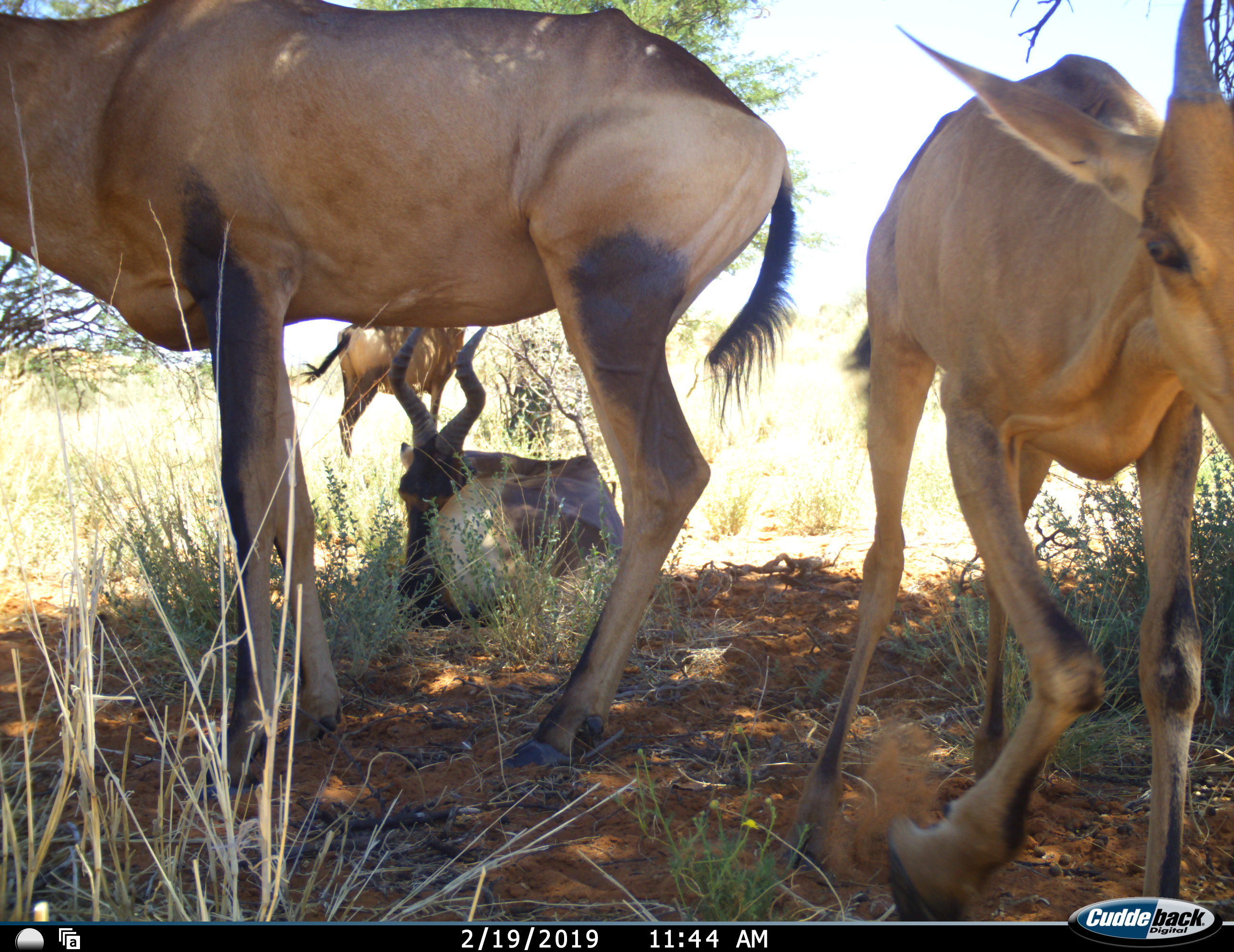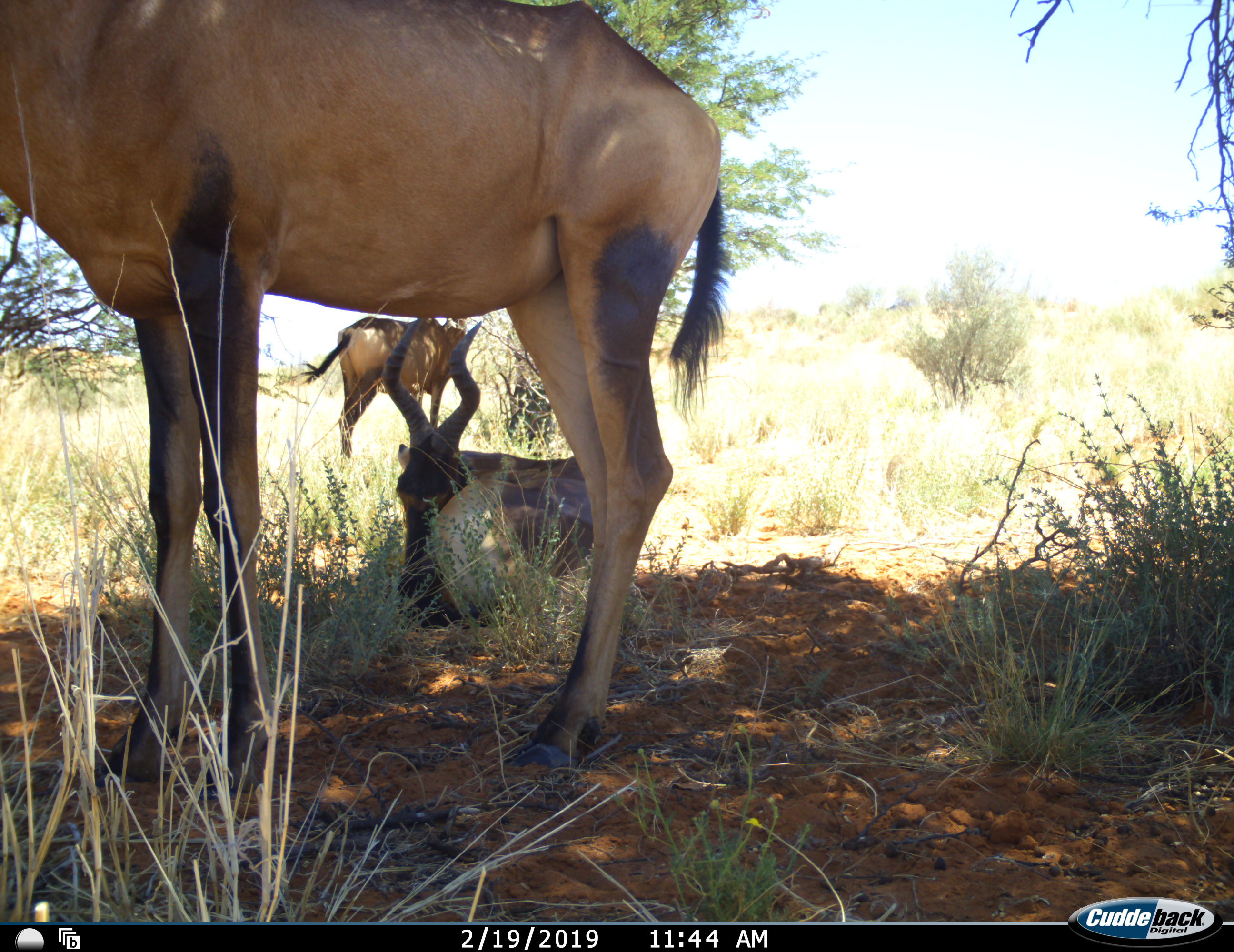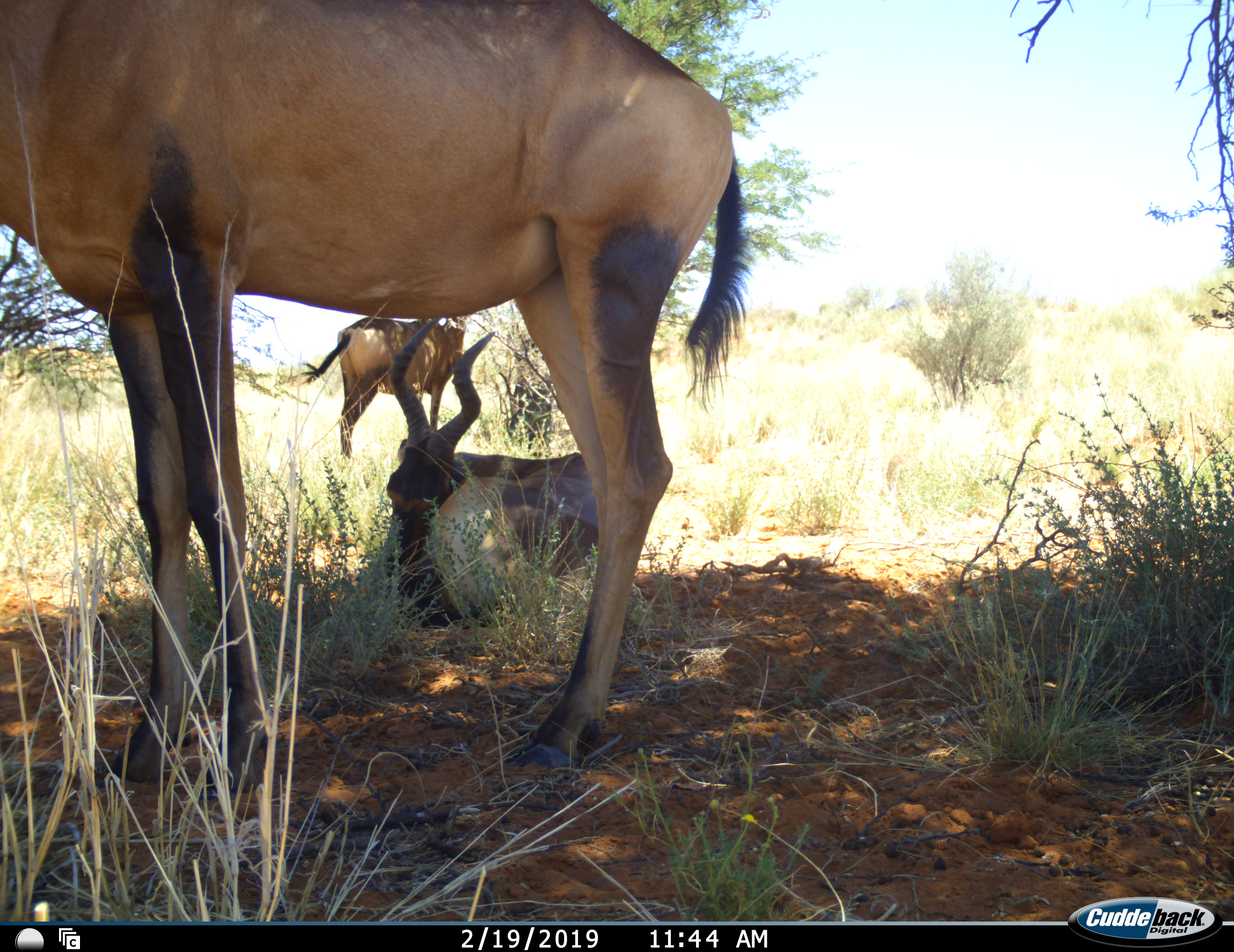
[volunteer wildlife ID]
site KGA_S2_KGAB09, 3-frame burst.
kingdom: Animalia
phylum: Chordata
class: Mammalia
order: Artiodactyla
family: Bovidae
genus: Alcelaphus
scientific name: Alcelaphus buselaphus caama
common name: red hartebeest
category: hartebeestred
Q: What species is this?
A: Hartebeestred (red hartebeest) (Alcelaphus buselaphus caama).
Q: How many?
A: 4.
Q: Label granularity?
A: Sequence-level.